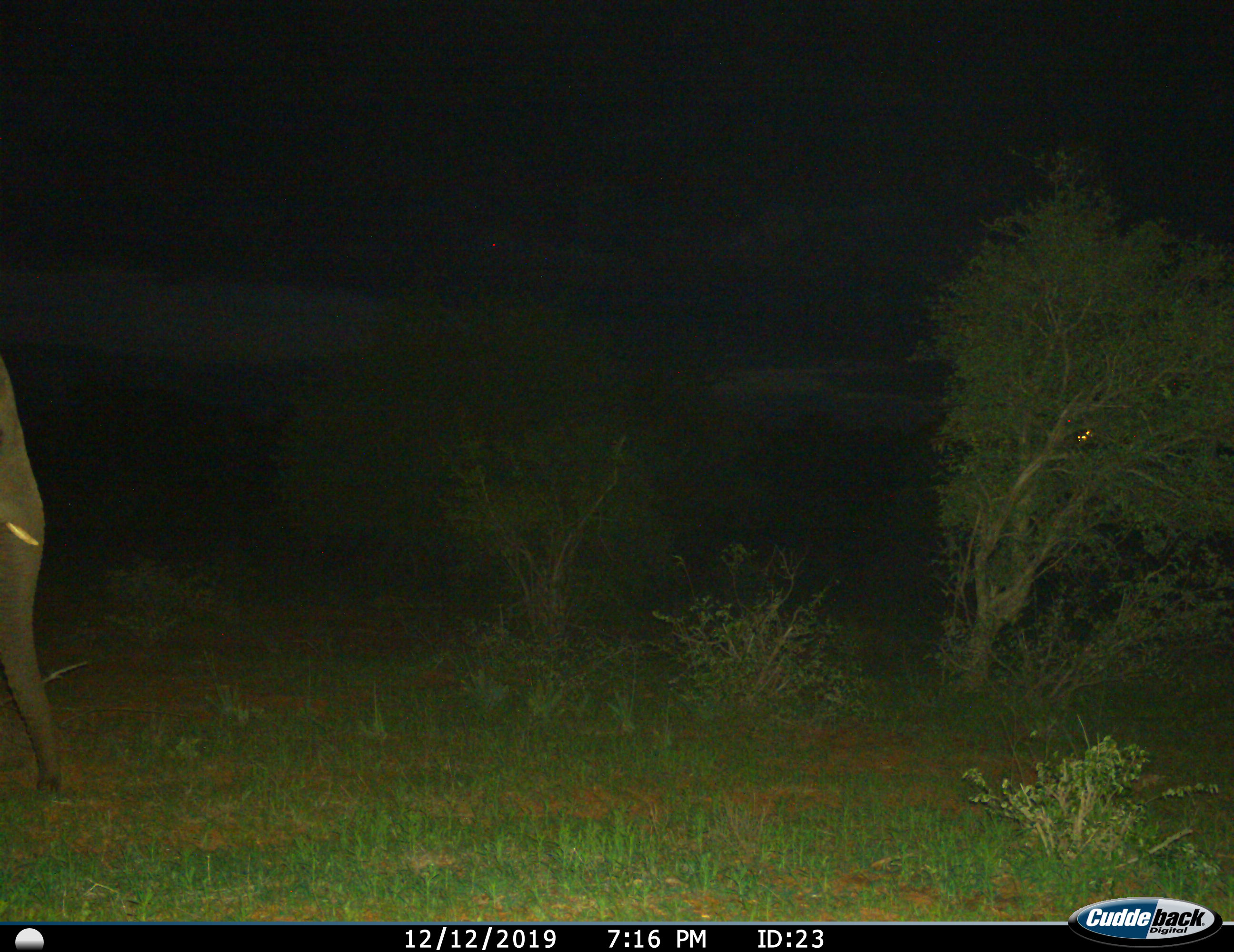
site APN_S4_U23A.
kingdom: Animalia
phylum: Chordata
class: Mammalia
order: Proboscidea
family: Elephantidae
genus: Loxodonta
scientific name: Loxodonta africana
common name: african bush elephant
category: elephant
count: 1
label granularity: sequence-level